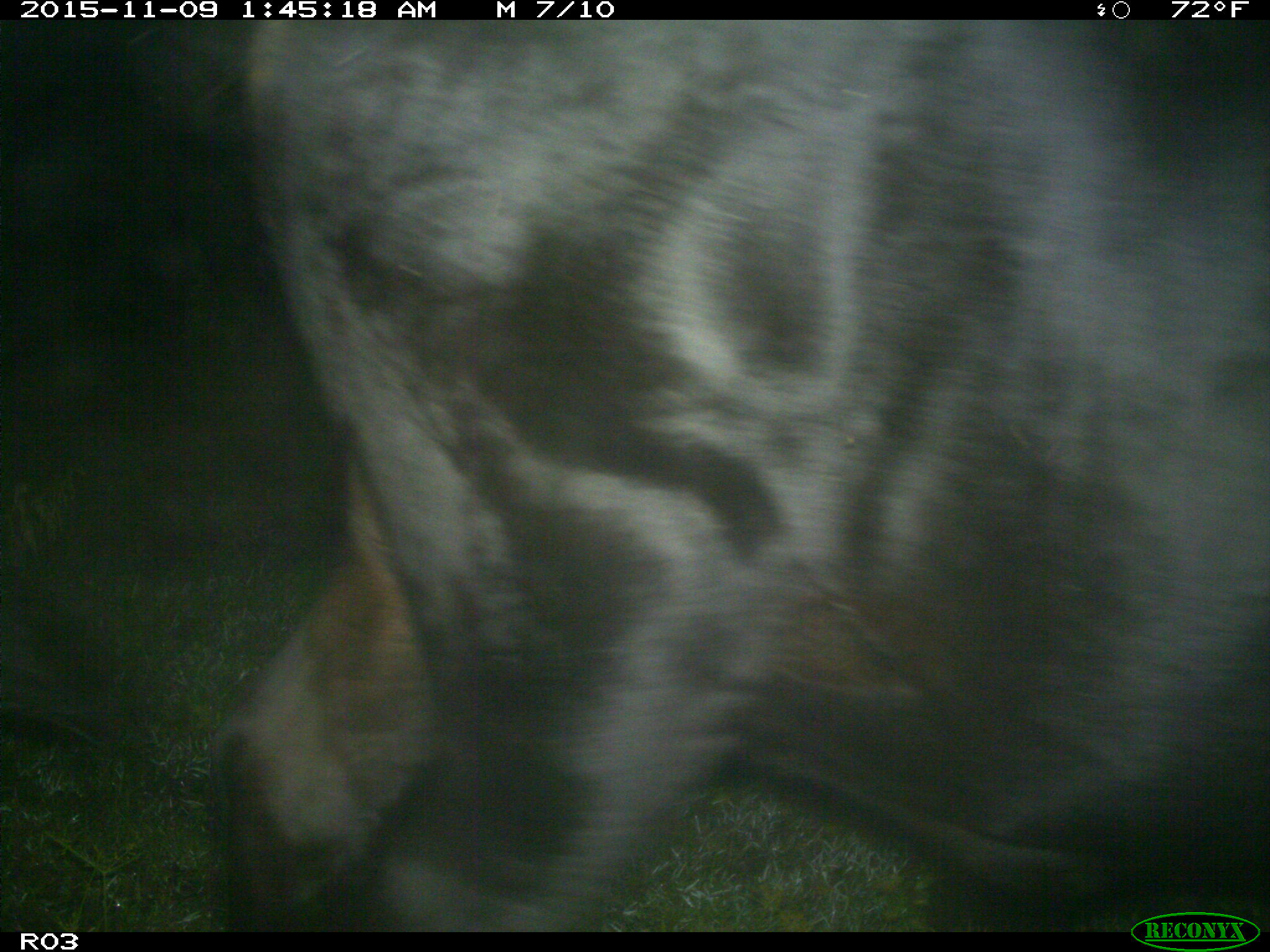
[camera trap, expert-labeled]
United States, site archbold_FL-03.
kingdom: Animalia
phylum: Chordata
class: Mammalia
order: Artiodactyla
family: Bovidae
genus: Bos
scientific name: Bos taurus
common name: domestic cow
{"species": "Bos taurus (domestic cow)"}